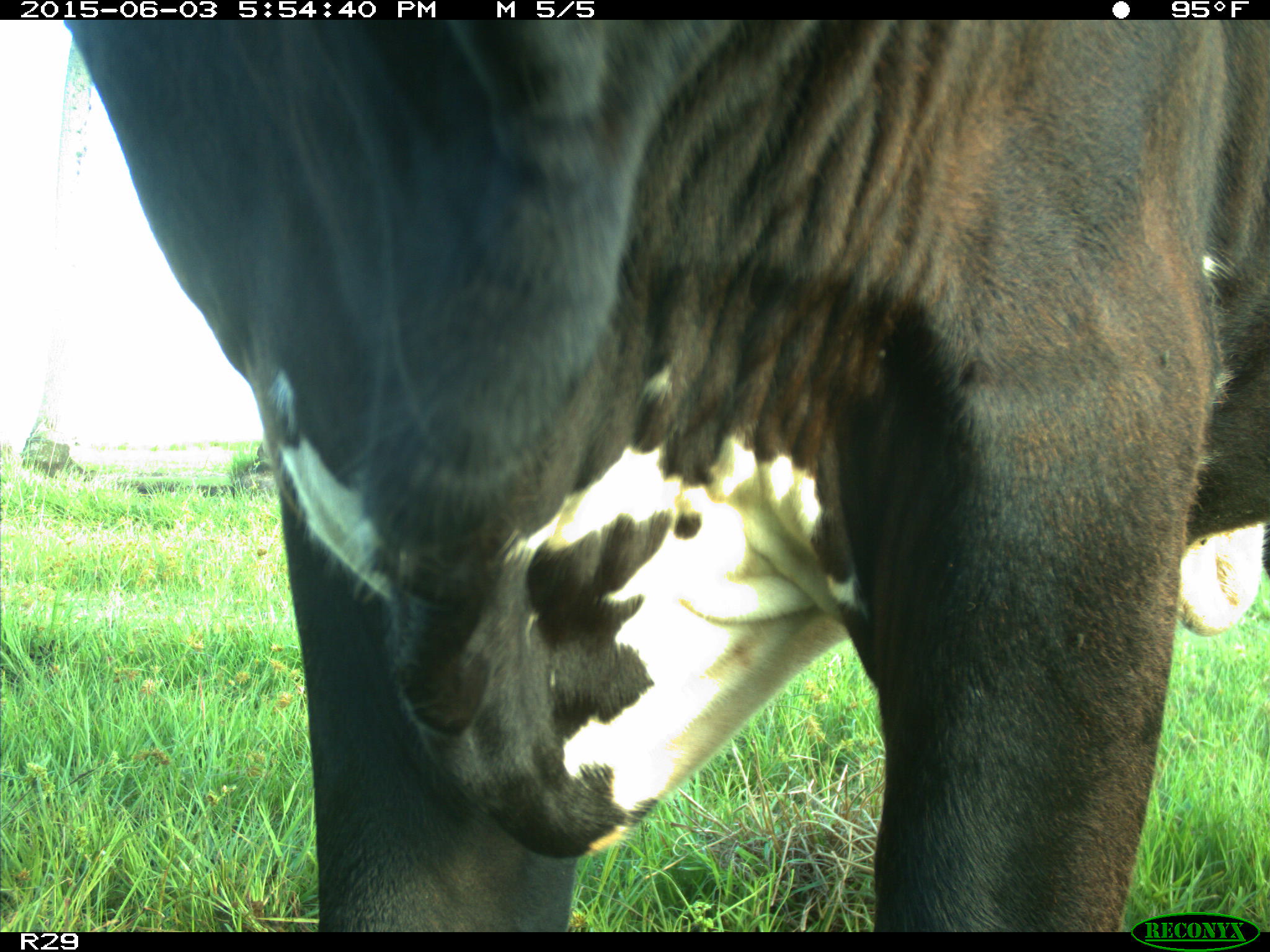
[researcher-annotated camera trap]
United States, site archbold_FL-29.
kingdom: Animalia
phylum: Chordata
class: Mammalia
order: Artiodactyla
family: Bovidae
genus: Bos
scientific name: Bos taurus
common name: domestic cow